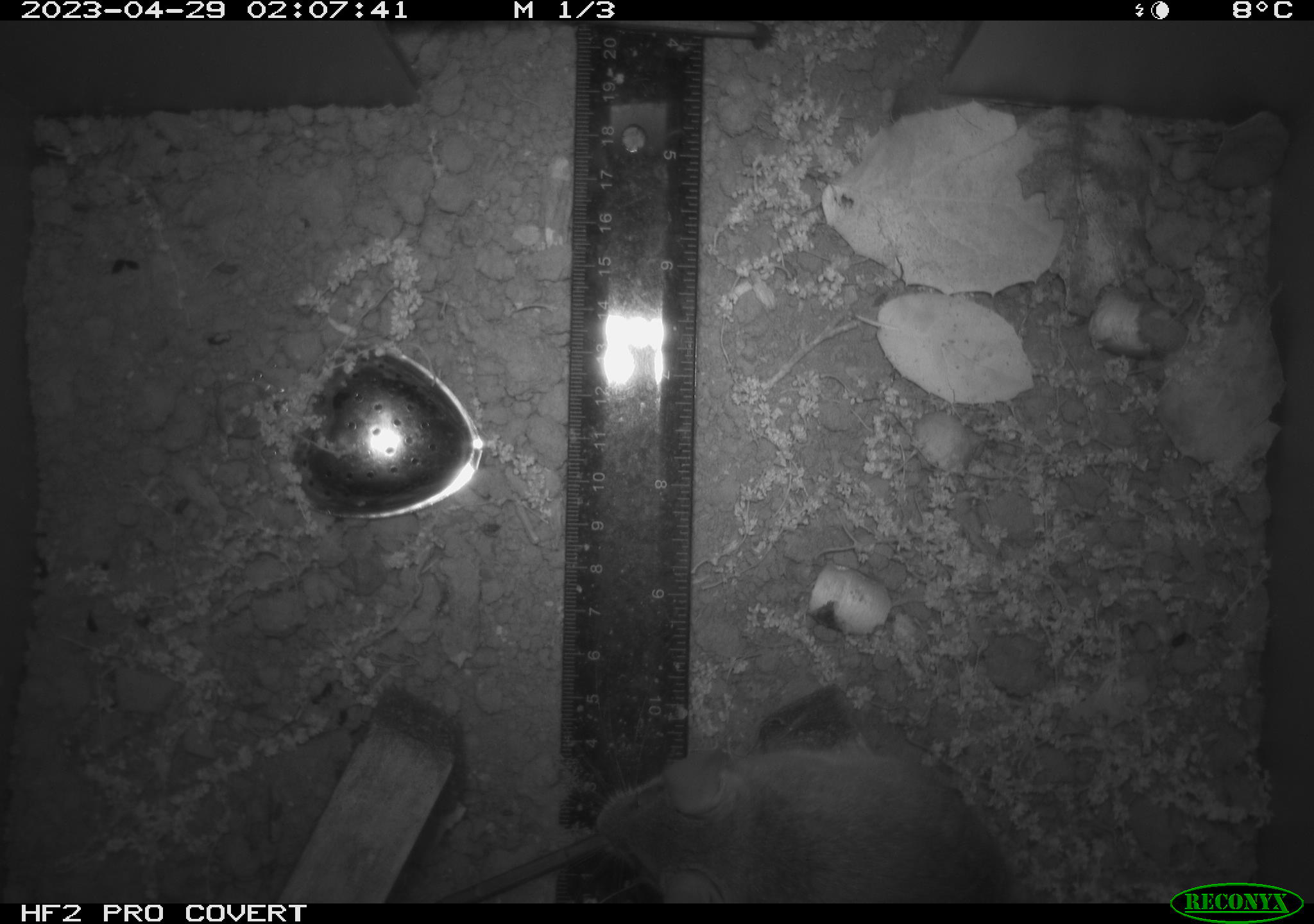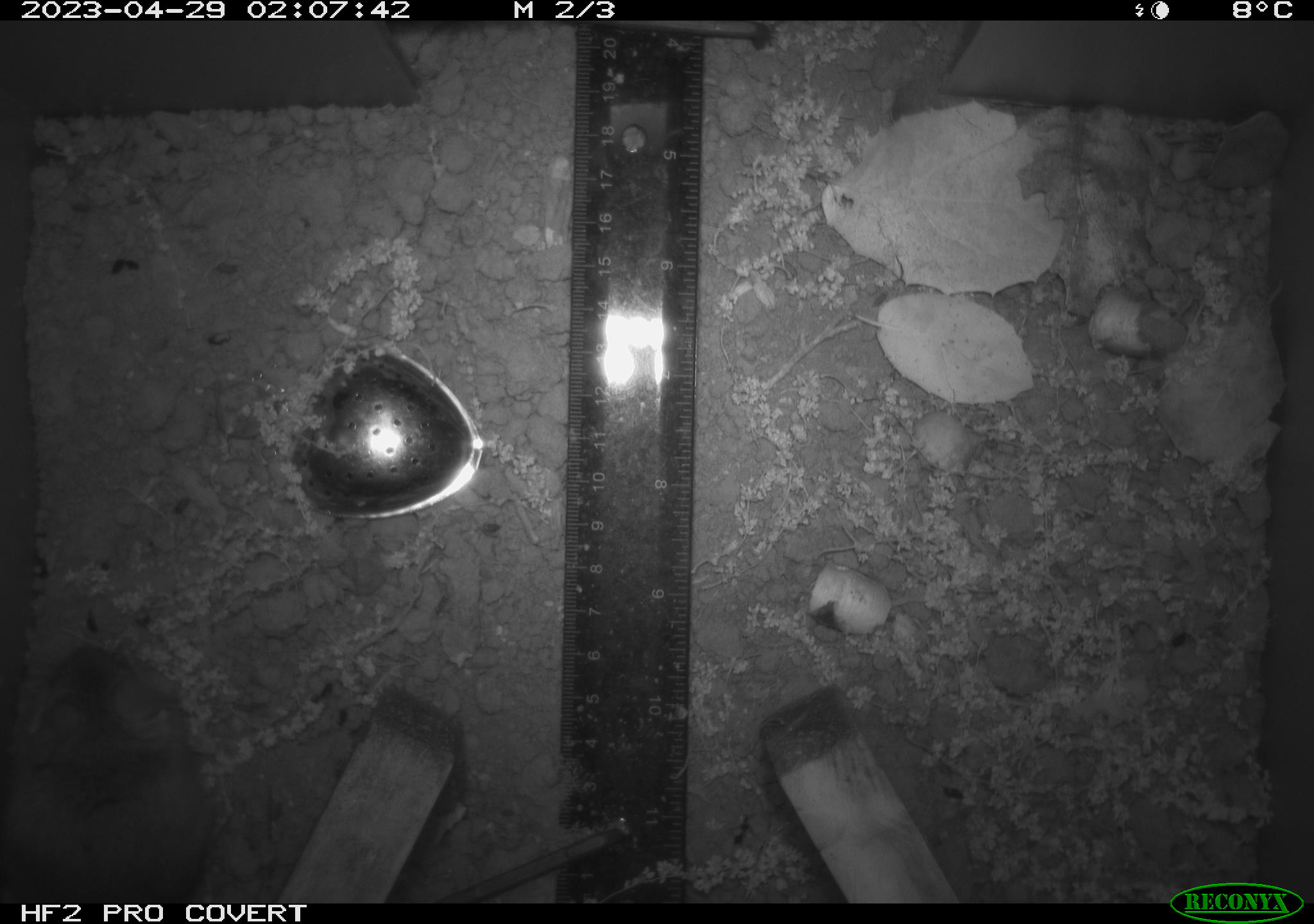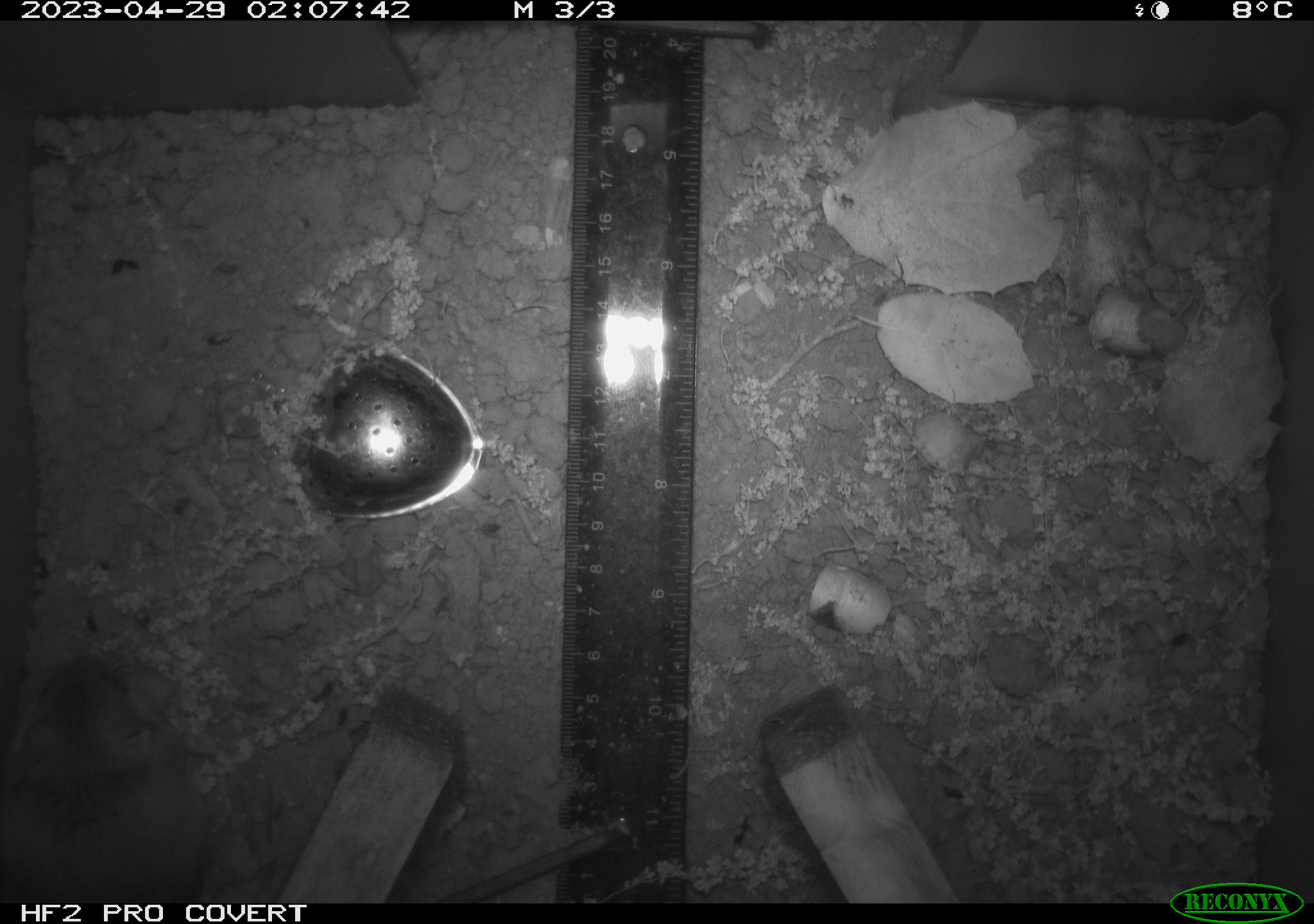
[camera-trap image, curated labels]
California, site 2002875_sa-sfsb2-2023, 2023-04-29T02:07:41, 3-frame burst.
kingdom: Animalia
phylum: Chordata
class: Mammalia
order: Rodentia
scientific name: Rodentia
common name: mouse species